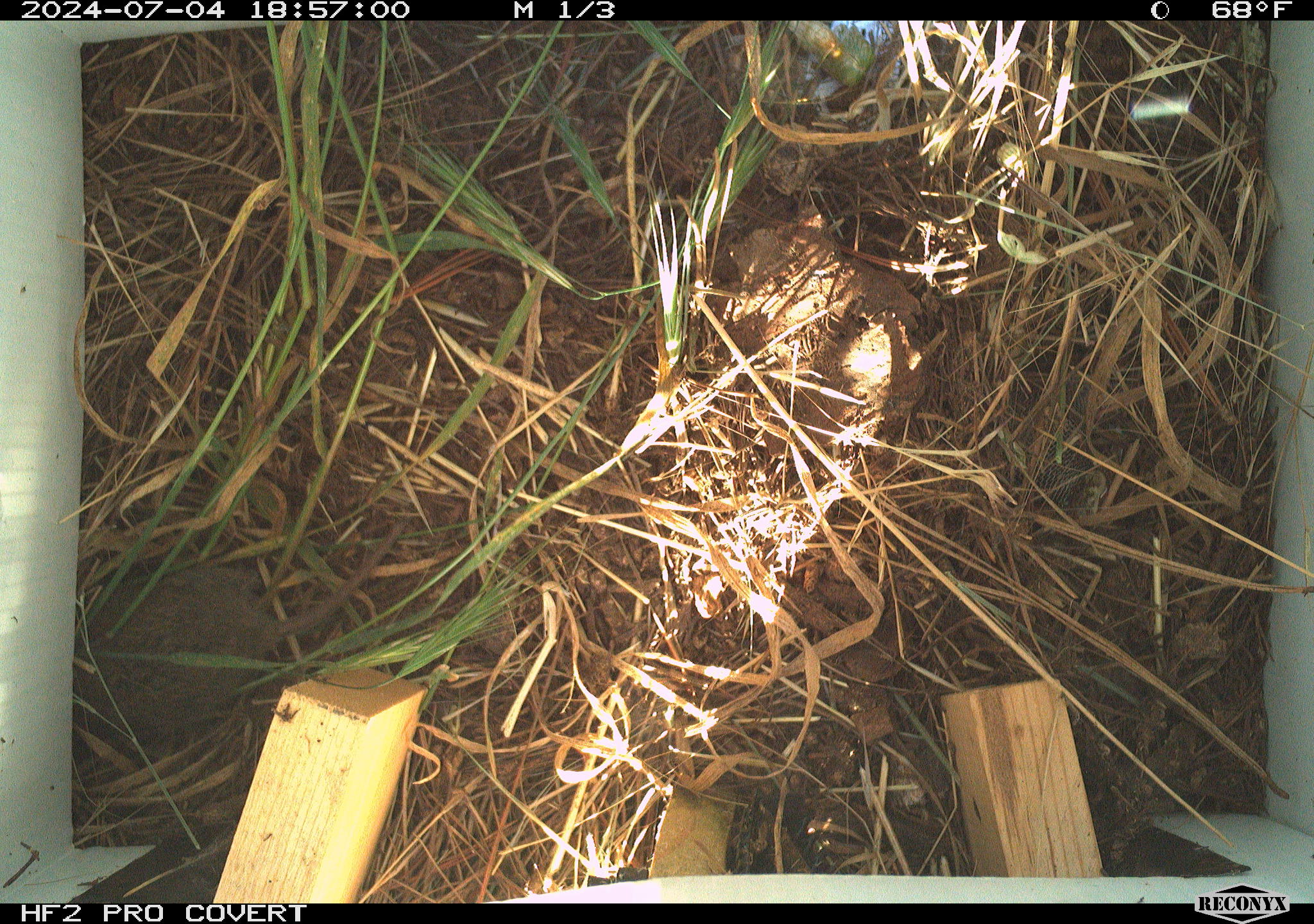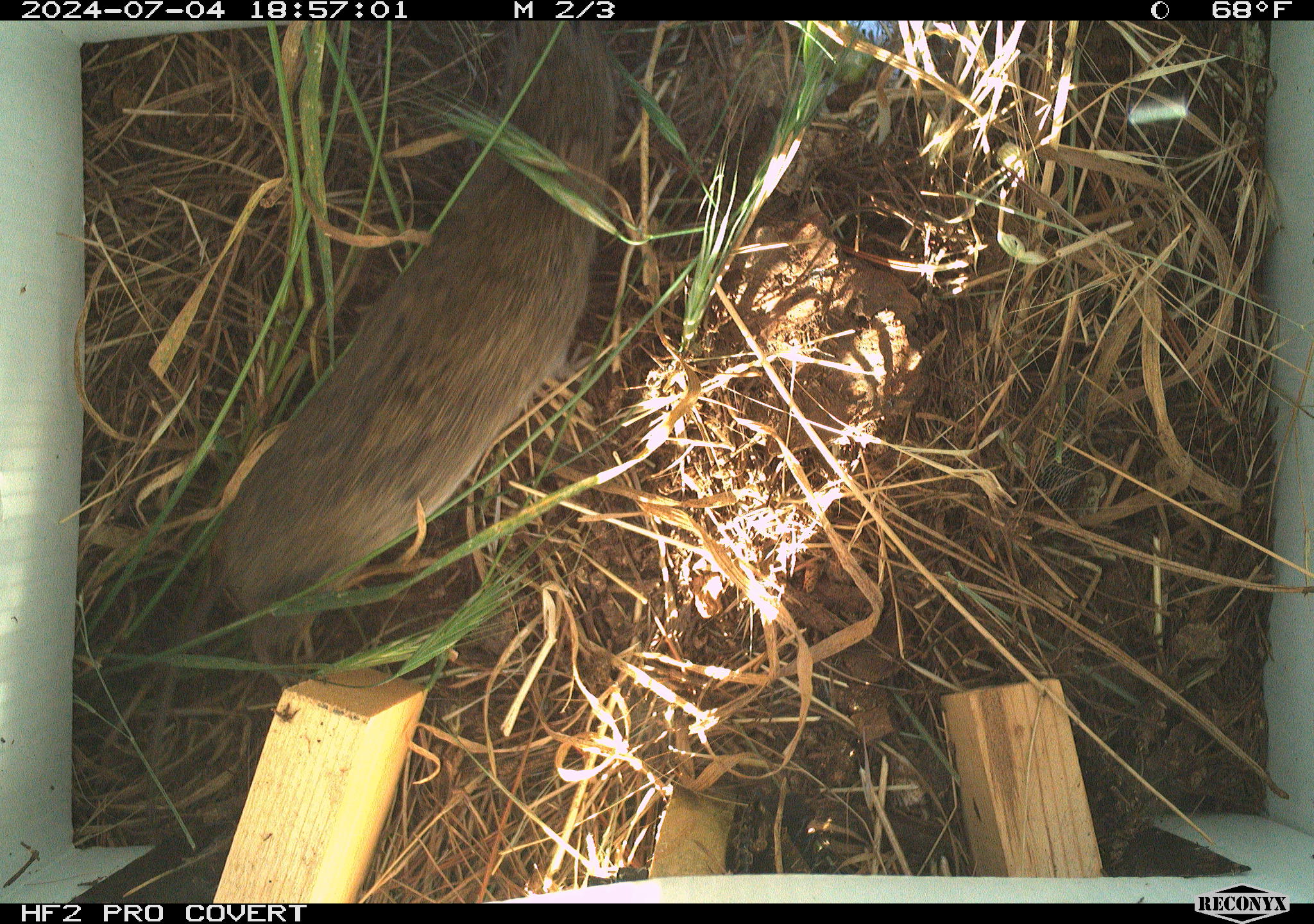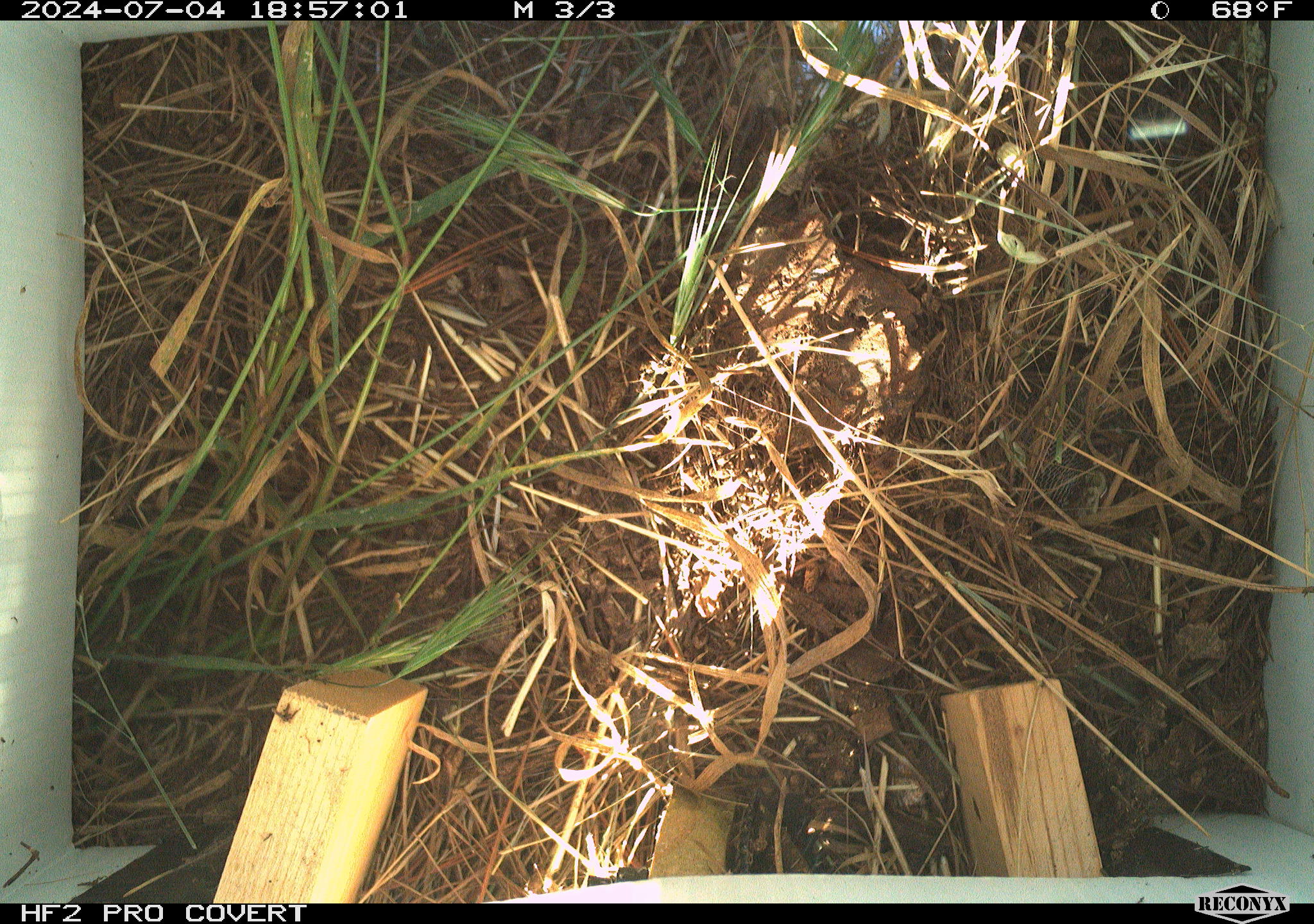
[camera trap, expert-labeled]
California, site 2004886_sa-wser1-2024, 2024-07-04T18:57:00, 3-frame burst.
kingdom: Animalia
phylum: Chordata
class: Mammalia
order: Rodentia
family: Cricetidae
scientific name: Arvicolinae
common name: voles, lemmings, and muskrats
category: arvicolinae subfamily